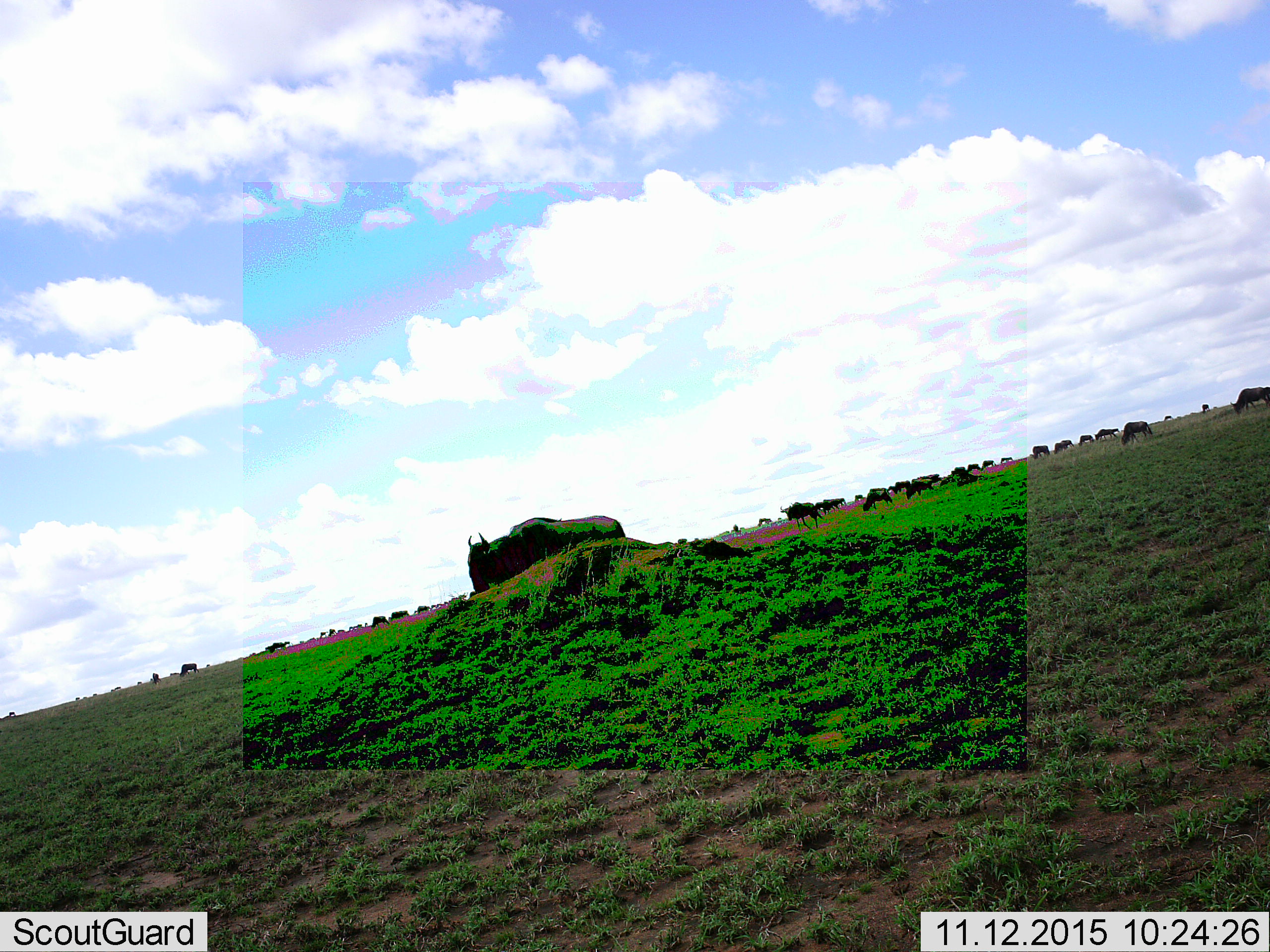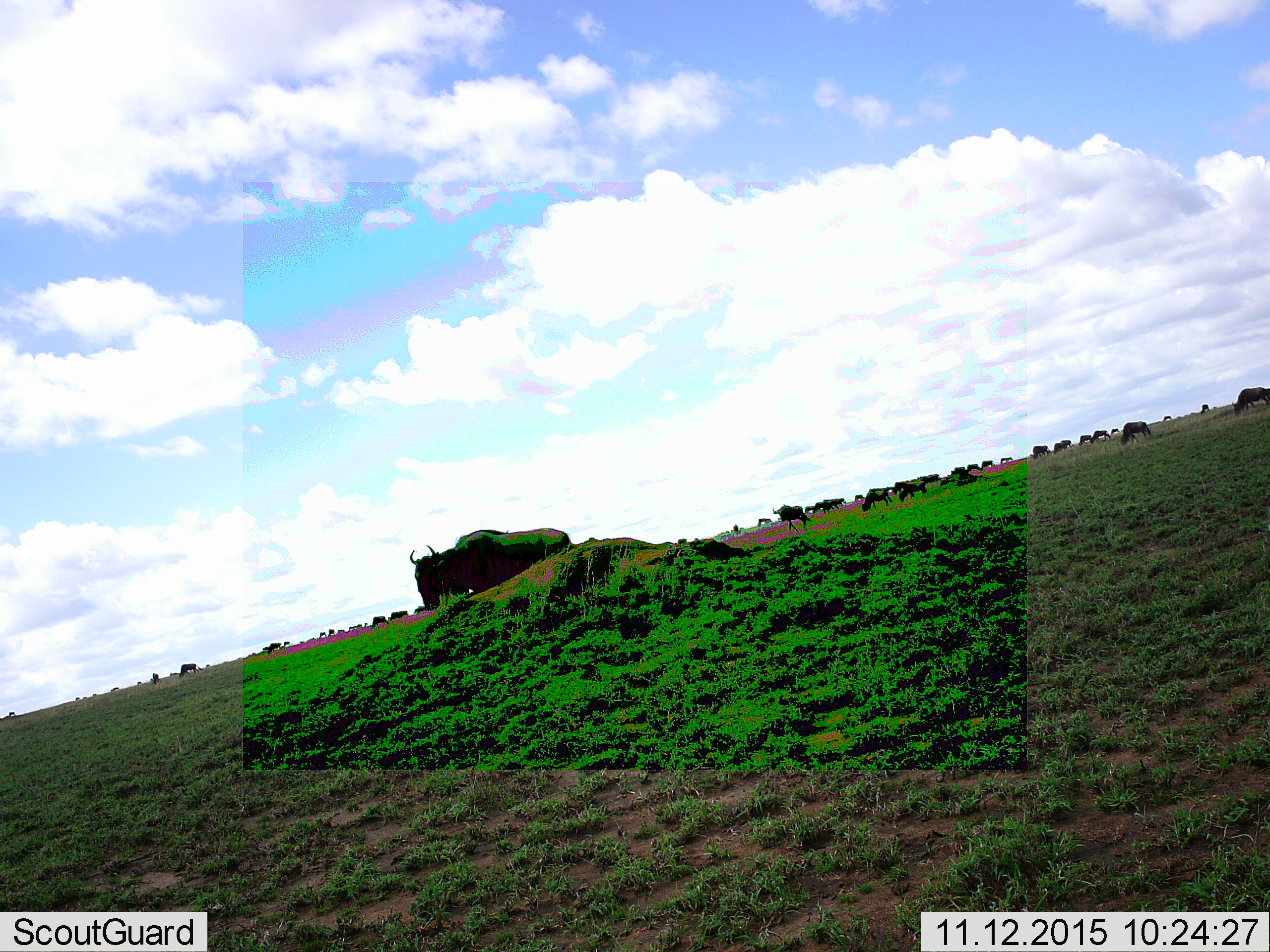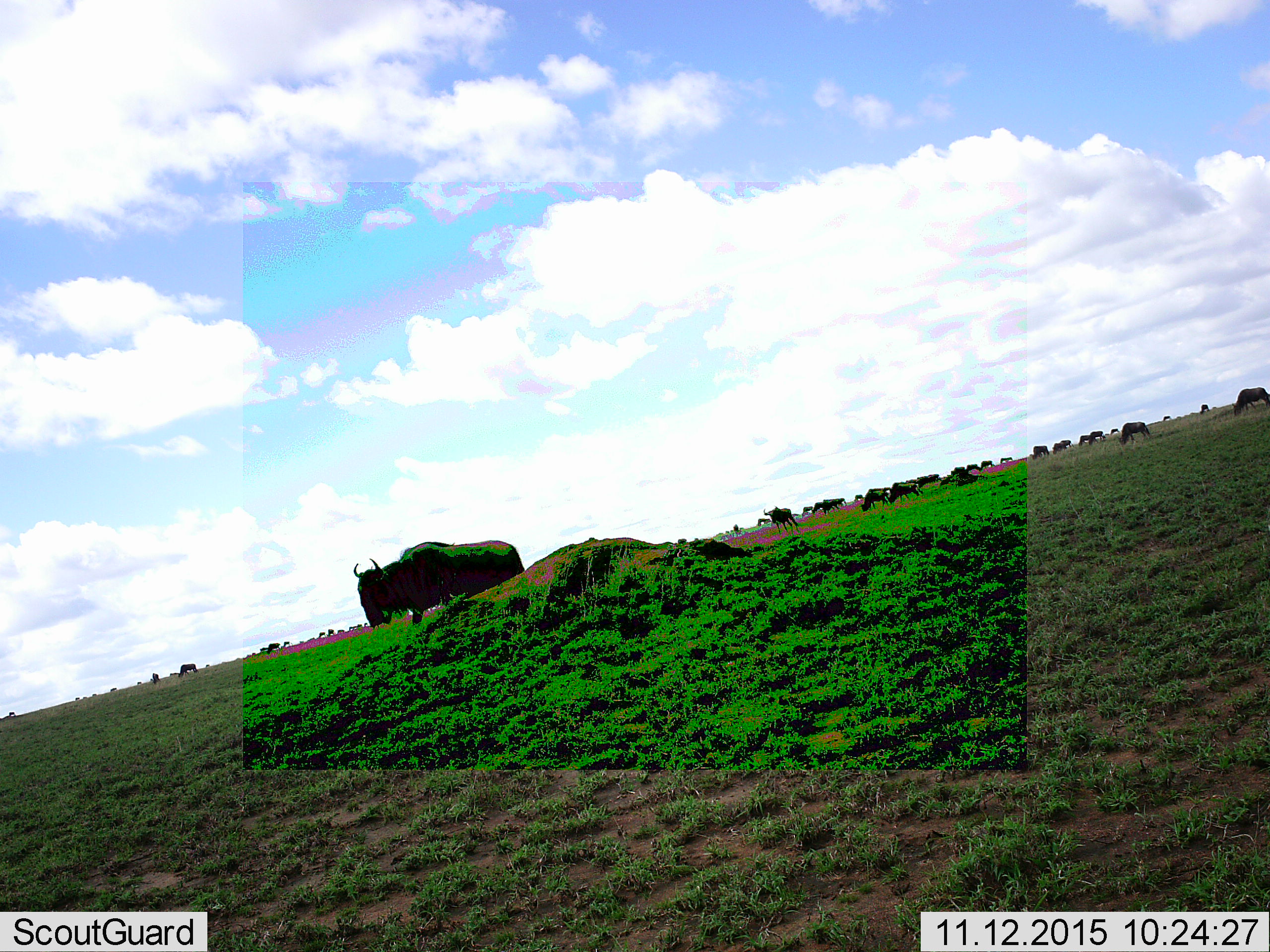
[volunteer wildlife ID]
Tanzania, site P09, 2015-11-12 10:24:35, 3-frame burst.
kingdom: Animalia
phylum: Chordata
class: Mammalia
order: Artiodactyla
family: Bovidae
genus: Connochaetes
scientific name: Connochaetes taurinus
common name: blue wildebeest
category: wildebeest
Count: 11-50.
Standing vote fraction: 67%.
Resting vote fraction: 17%.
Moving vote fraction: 83%.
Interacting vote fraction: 0%.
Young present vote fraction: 33%.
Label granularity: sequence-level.